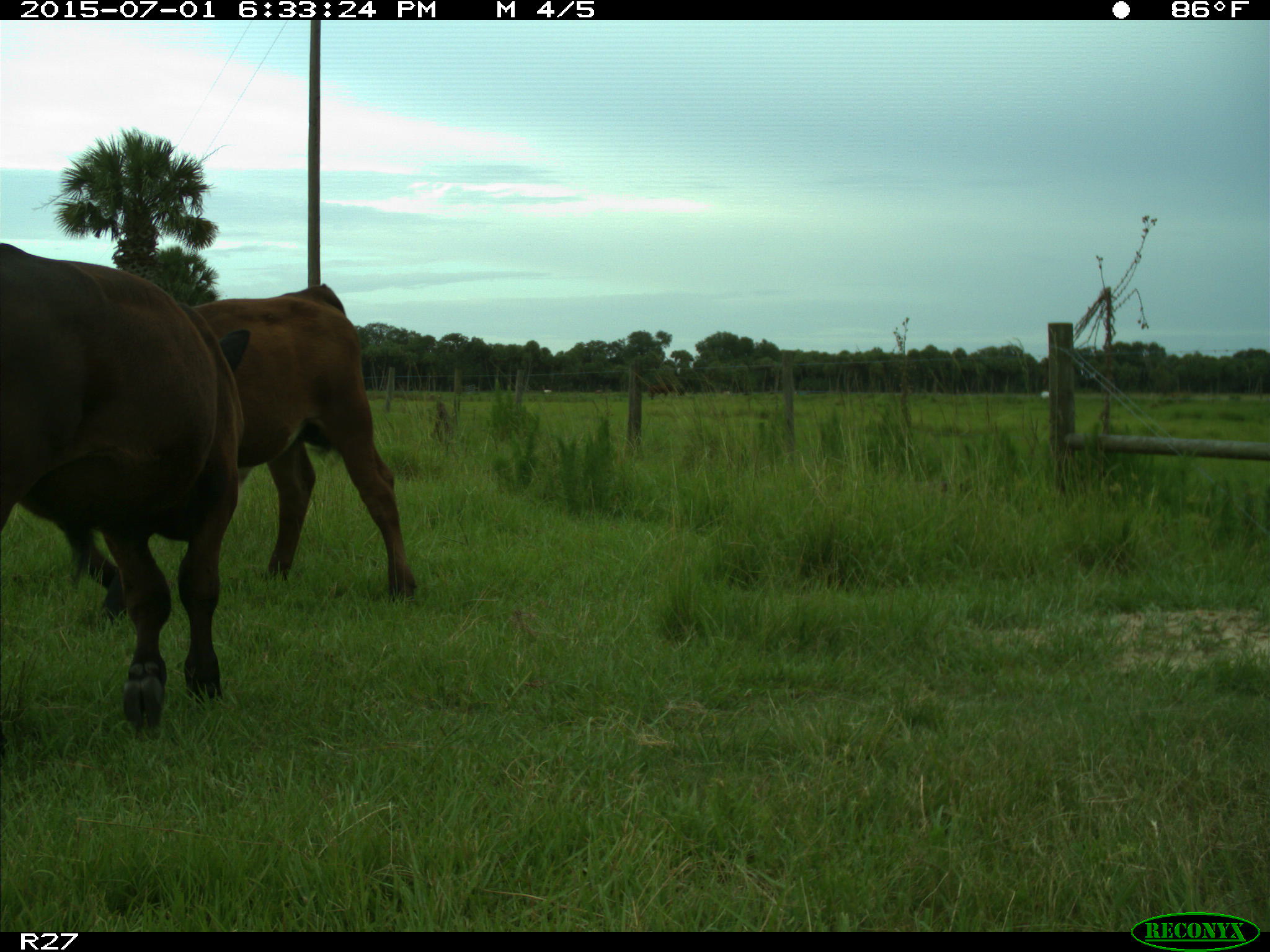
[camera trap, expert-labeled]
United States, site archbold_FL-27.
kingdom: Animalia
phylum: Chordata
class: Mammalia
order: Artiodactyla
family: Bovidae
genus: Bos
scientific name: Bos taurus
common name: domestic cow